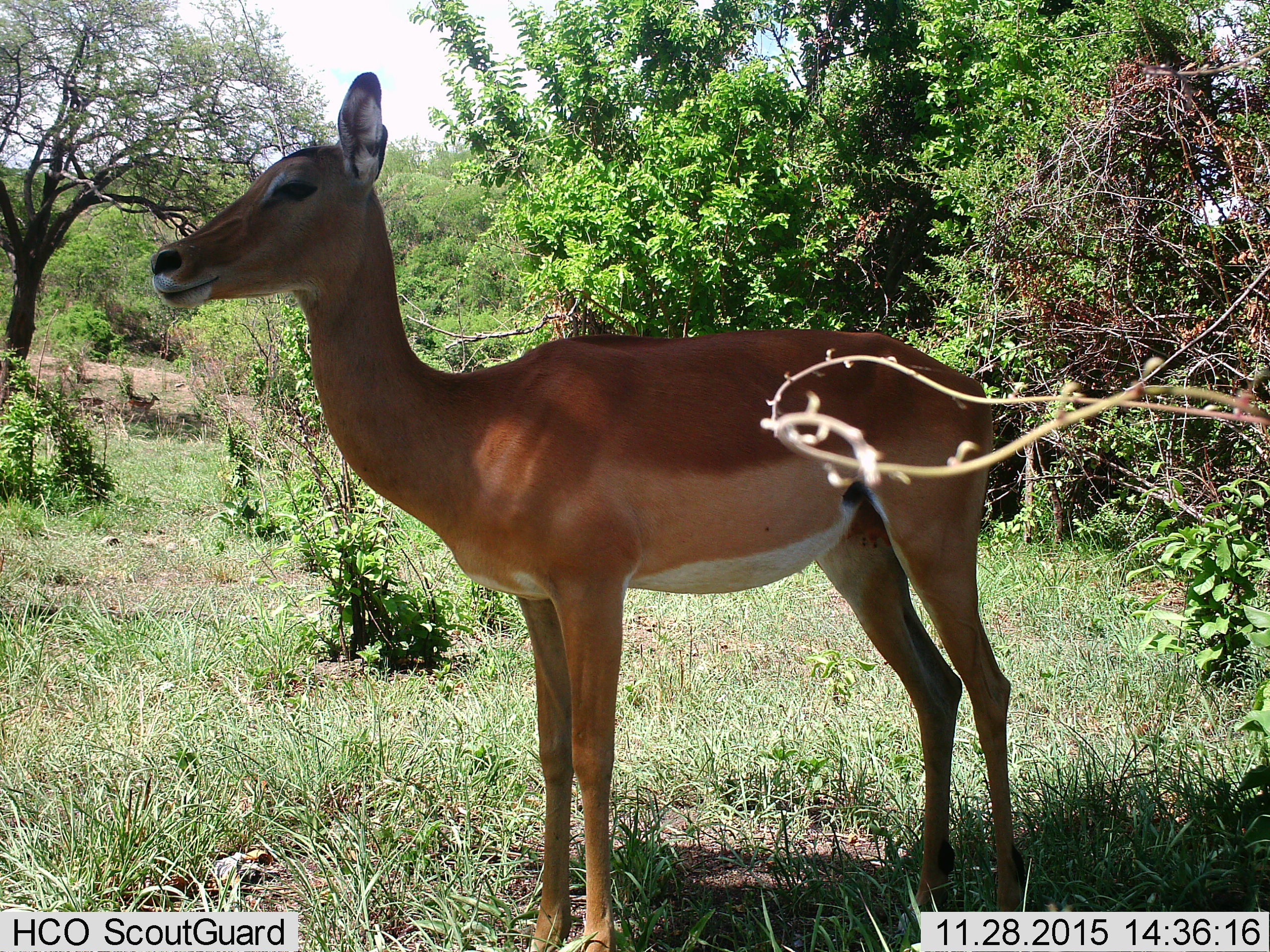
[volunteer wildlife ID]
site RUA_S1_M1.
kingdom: Animalia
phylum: Chordata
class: Mammalia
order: Artiodactyla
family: Bovidae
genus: Aepyceros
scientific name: Aepyceros melampus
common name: impala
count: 1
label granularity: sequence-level